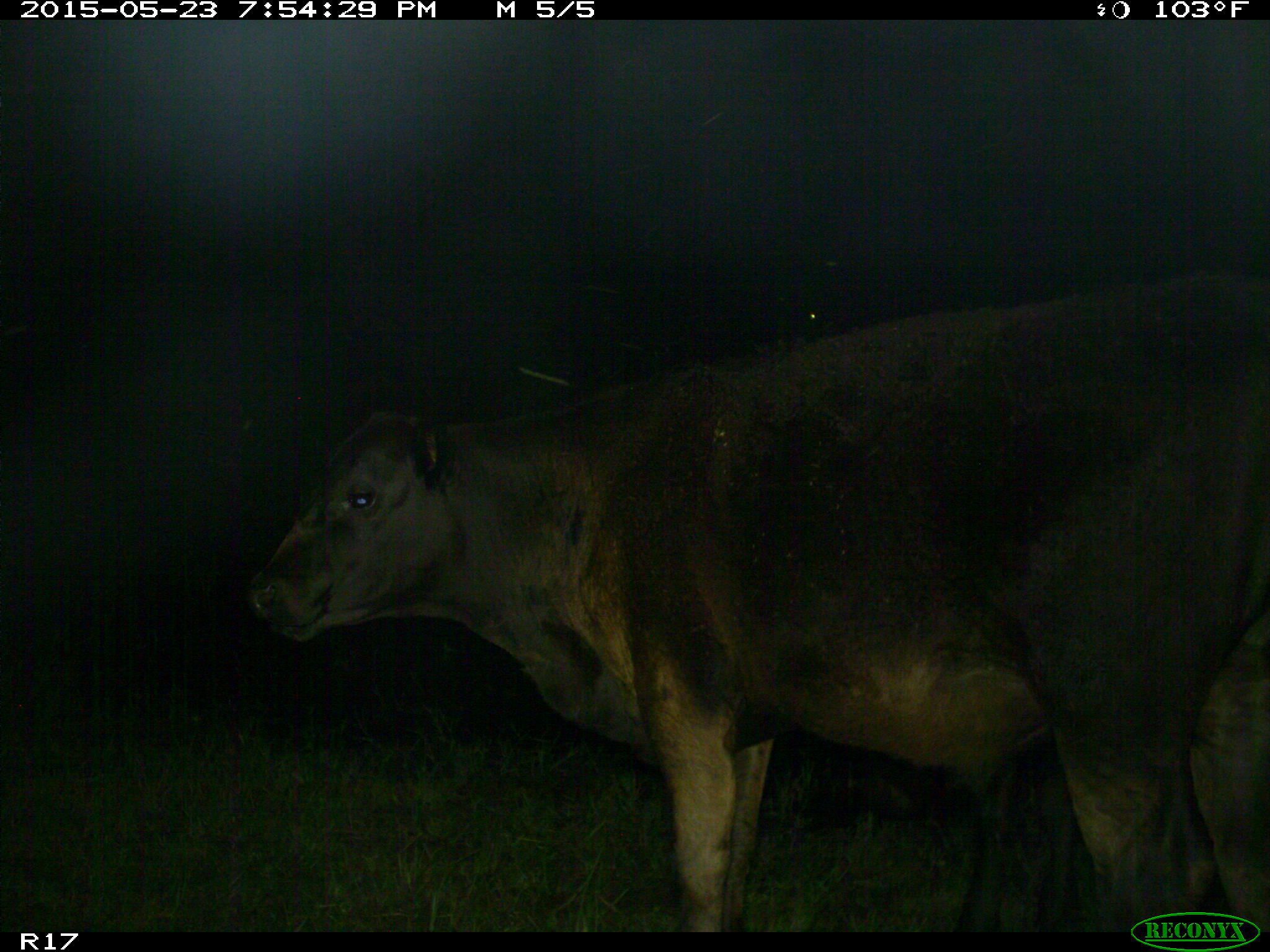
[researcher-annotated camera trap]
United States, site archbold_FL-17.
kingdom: Animalia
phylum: Chordata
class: Mammalia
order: Artiodactyla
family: Bovidae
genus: Bos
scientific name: Bos taurus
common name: domestic cow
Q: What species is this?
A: Bos taurus (domestic cow).